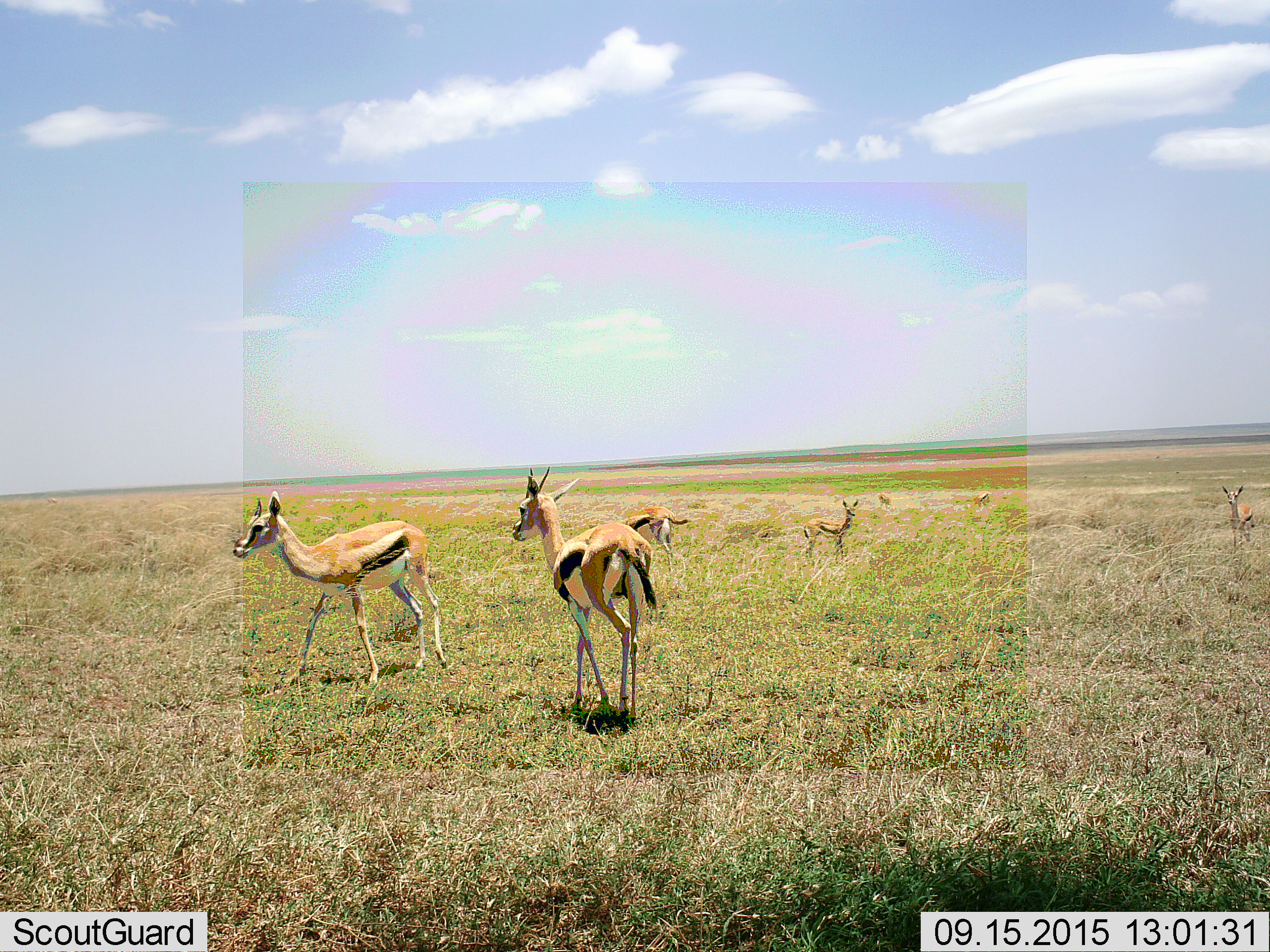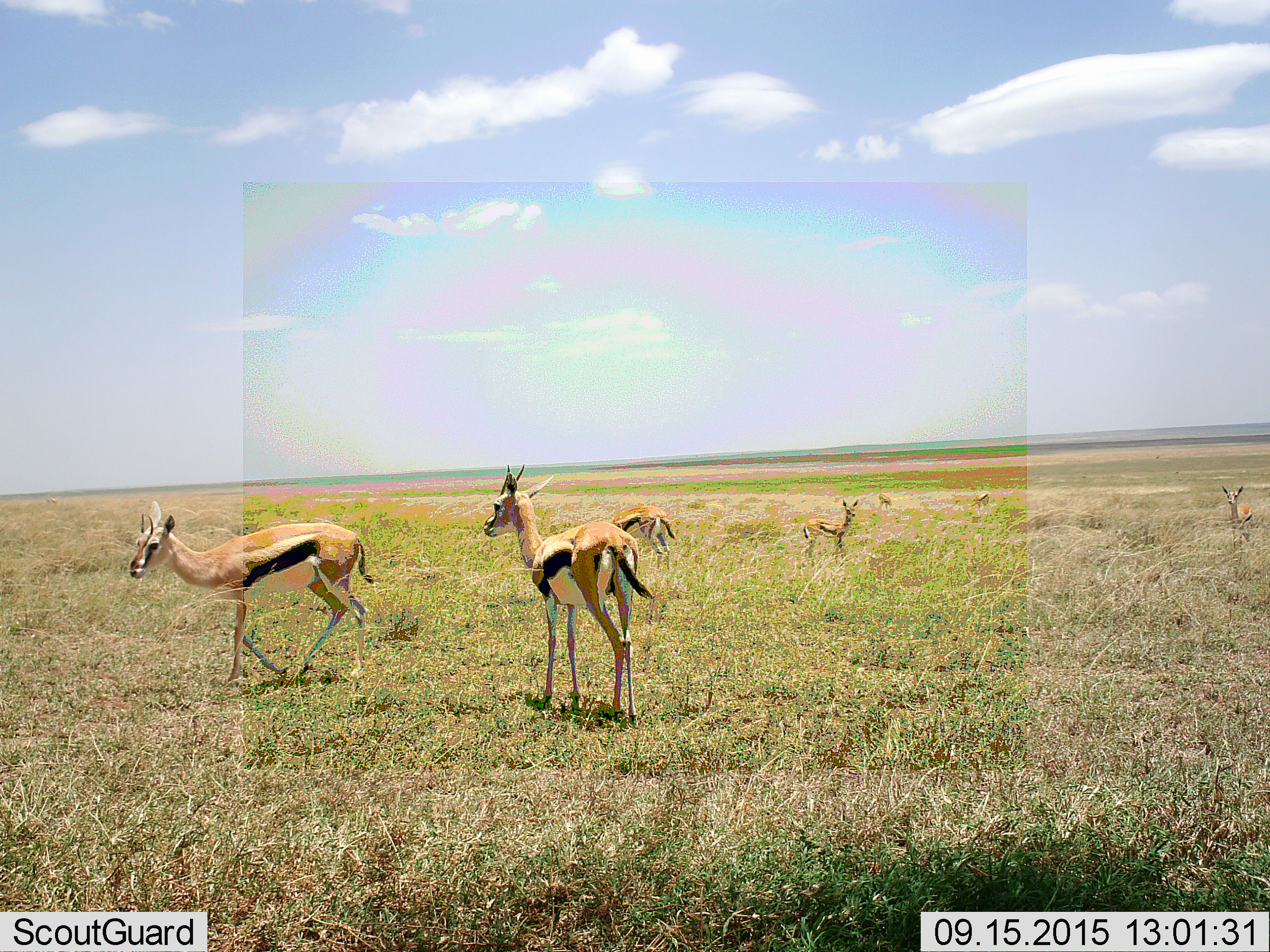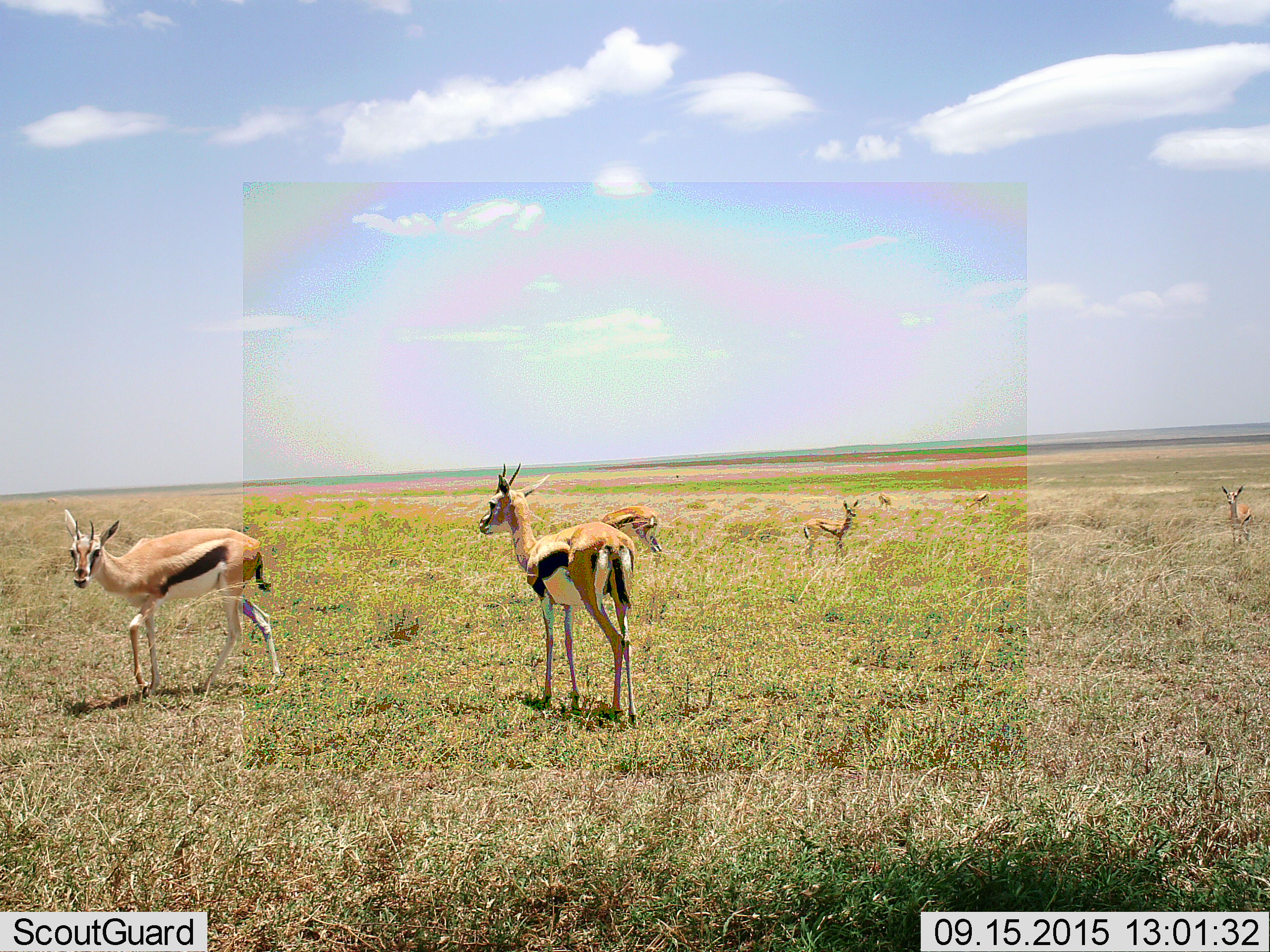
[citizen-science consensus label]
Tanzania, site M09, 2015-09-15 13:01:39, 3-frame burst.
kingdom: Animalia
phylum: Chordata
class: Mammalia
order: Artiodactyla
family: Bovidae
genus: Eudorcas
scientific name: Eudorcas thomsonii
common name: thomson's gazelle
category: gazellethomsons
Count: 7.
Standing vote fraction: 67%.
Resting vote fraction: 11%.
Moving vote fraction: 67%.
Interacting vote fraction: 11%.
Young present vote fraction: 0%.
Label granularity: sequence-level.